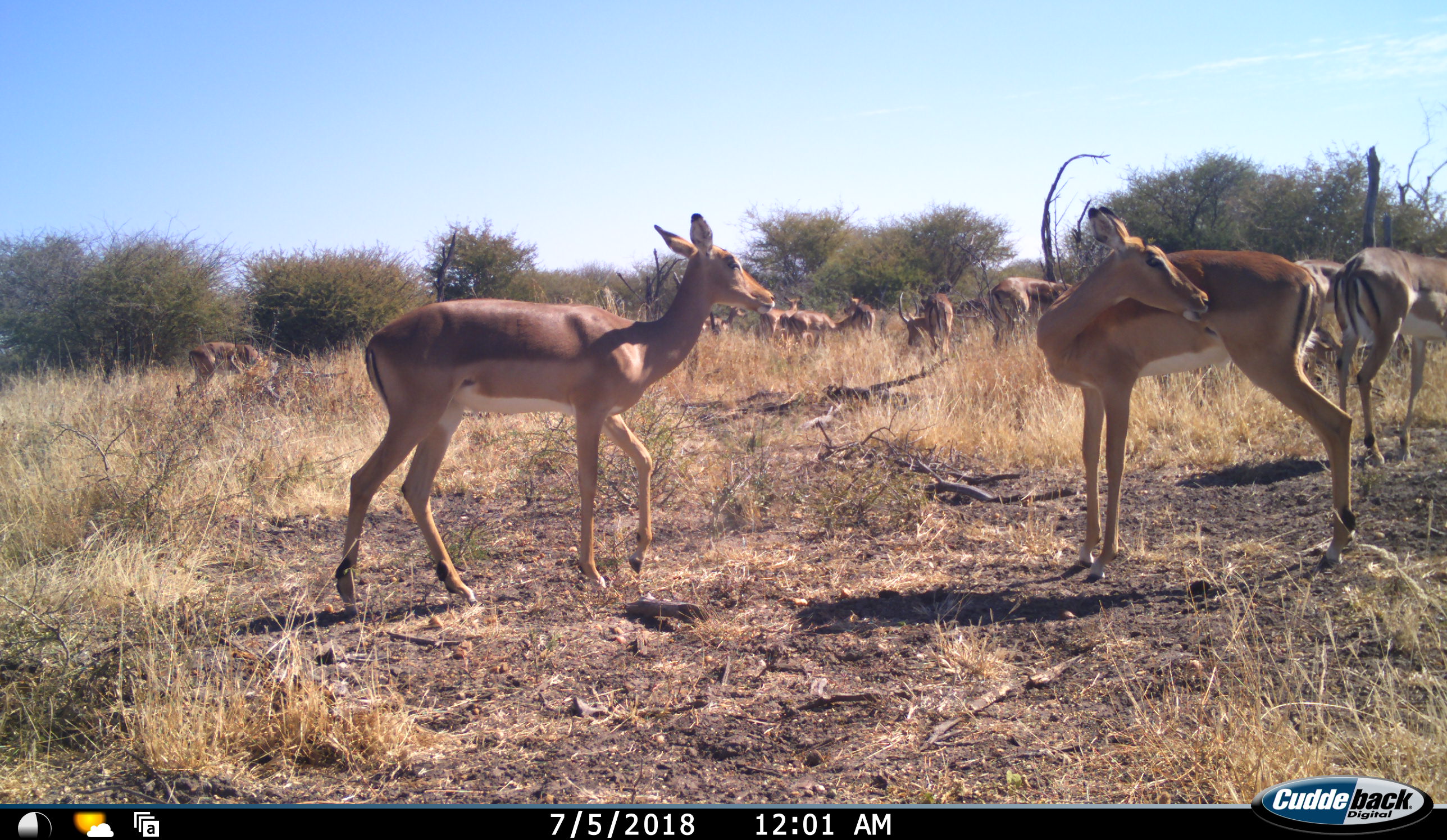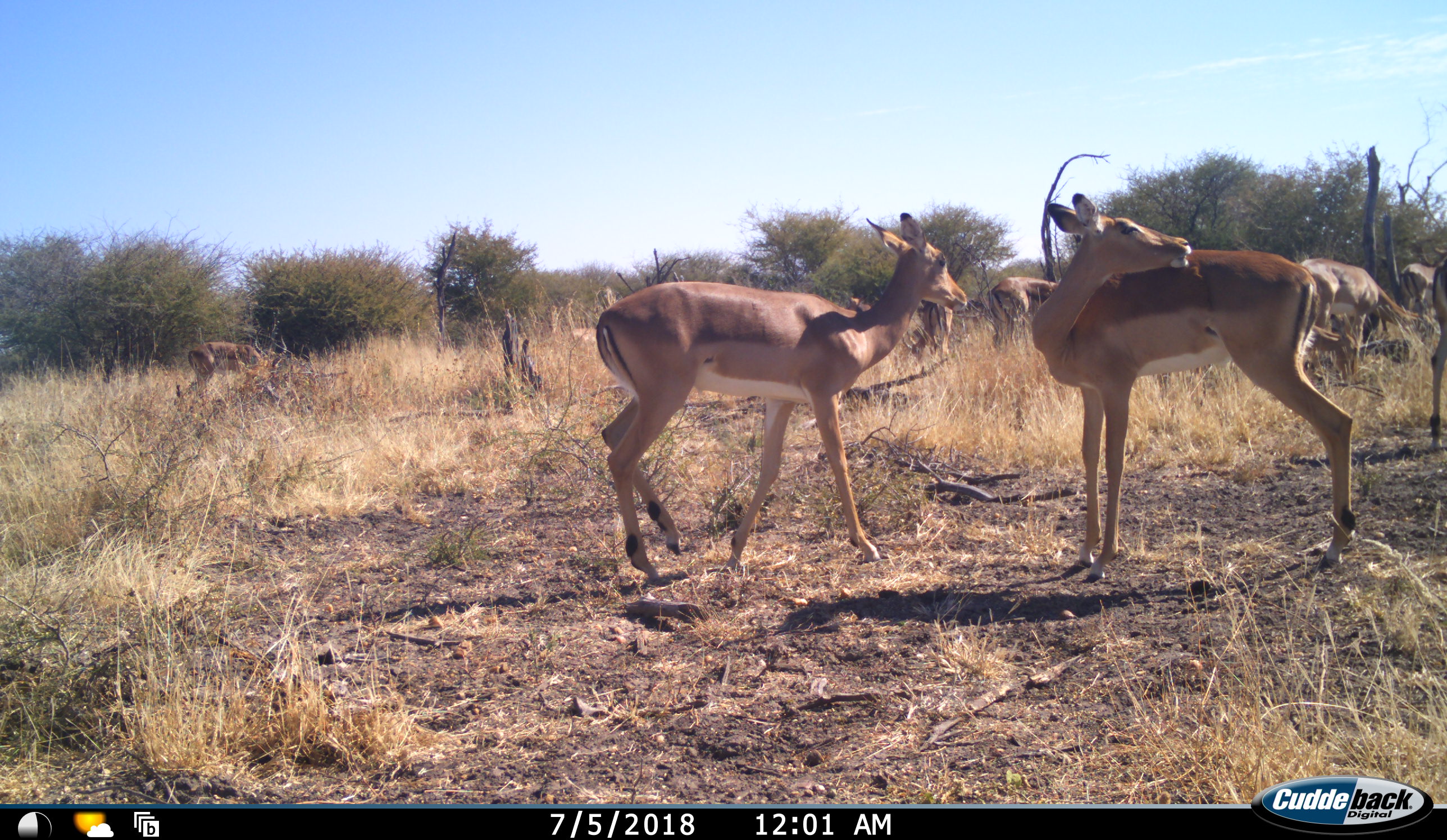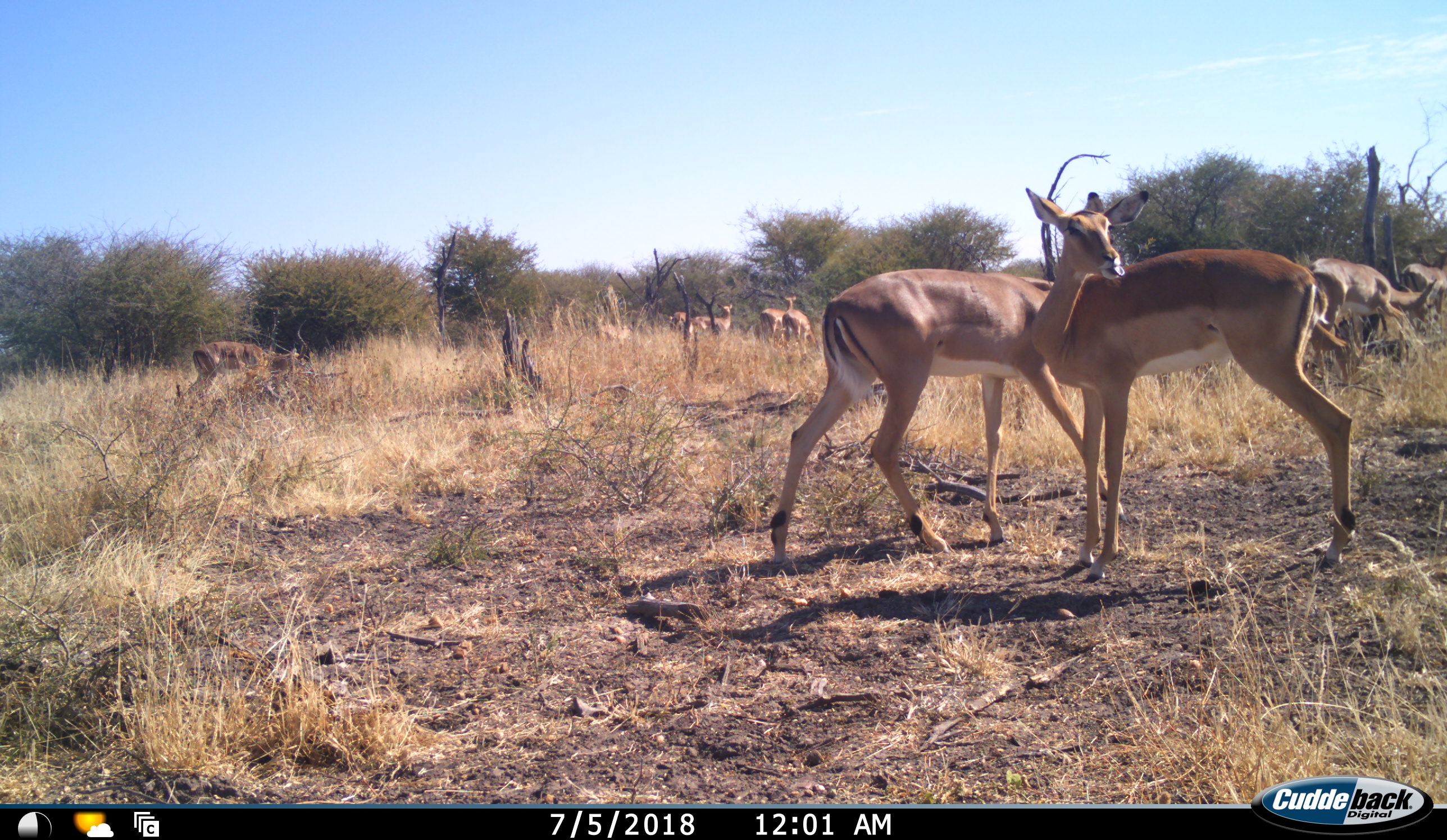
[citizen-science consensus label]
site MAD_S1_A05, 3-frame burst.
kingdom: Animalia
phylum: Chordata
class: Mammalia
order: Artiodactyla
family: Bovidae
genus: Aepyceros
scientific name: Aepyceros melampus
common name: impala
Impala (Aepyceros melampus), count 11-50. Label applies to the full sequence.